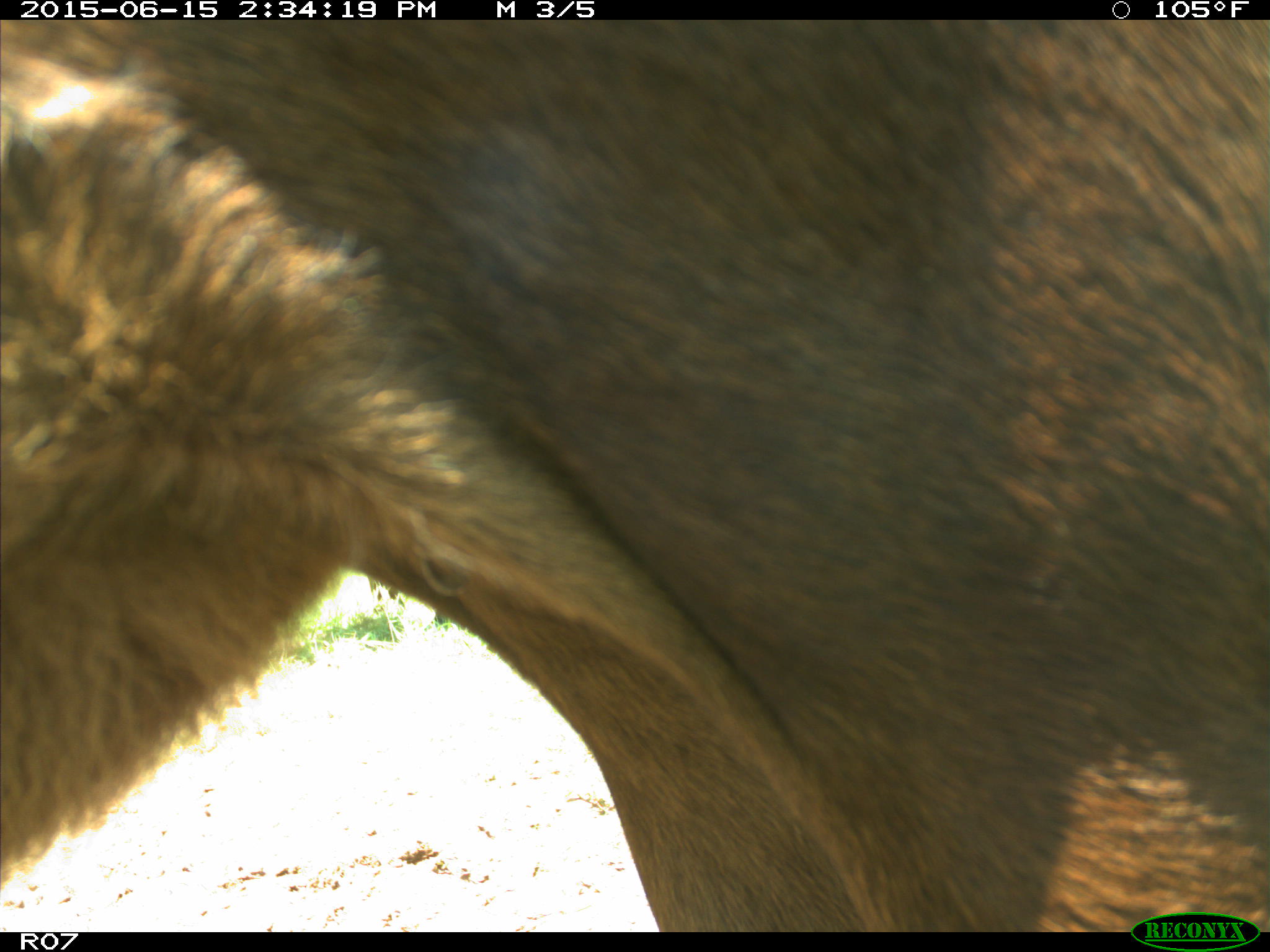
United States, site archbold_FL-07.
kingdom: Animalia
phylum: Chordata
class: Mammalia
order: Artiodactyla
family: Bovidae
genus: Bos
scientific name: Bos taurus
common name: domestic cow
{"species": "Bos taurus (domestic cow)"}